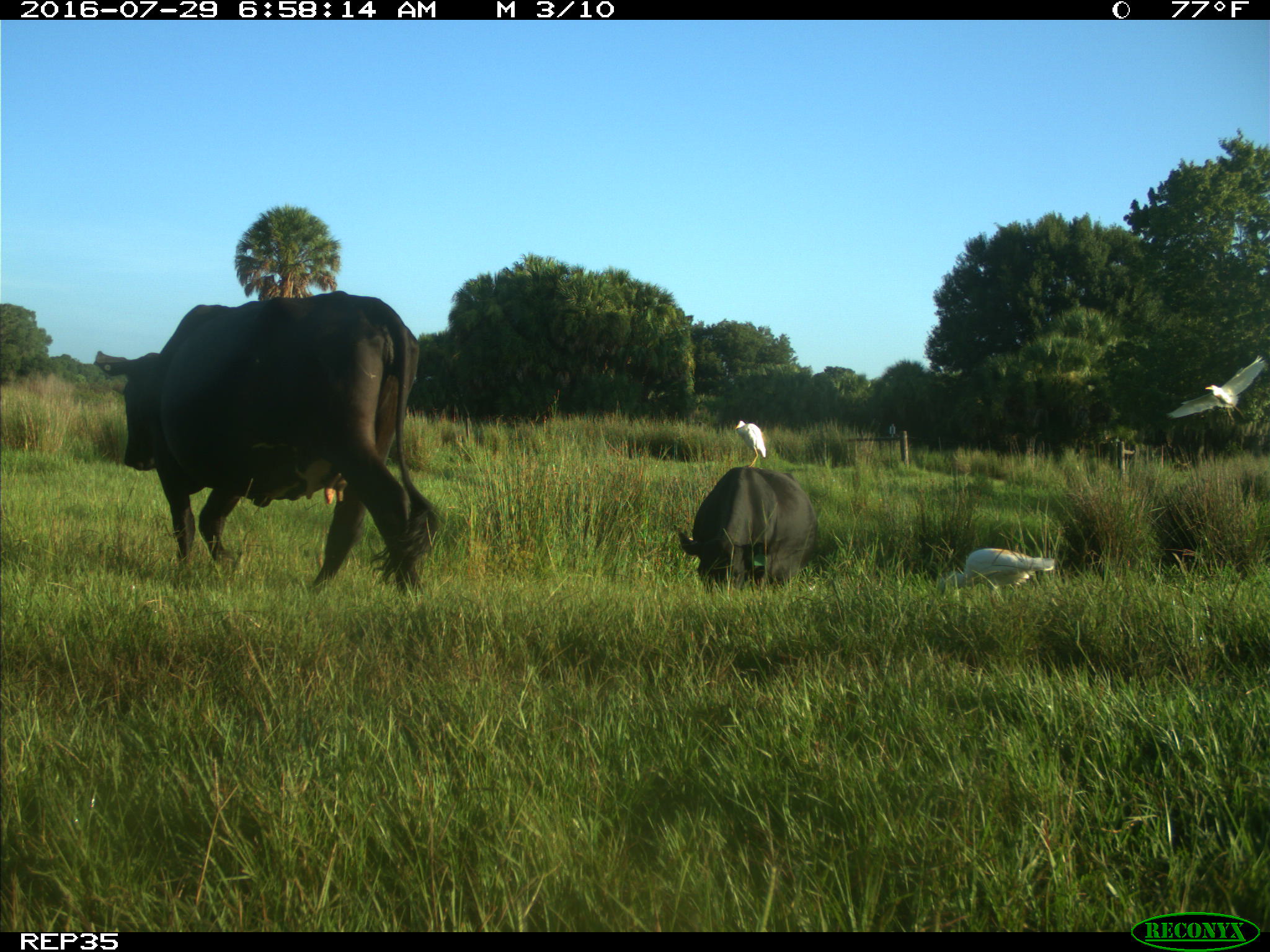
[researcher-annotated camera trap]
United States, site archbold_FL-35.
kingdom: Animalia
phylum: Chordata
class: Mammalia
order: Artiodactyla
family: Bovidae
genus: Bos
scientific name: Bos taurus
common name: domestic cow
Bos taurus (domestic cow).